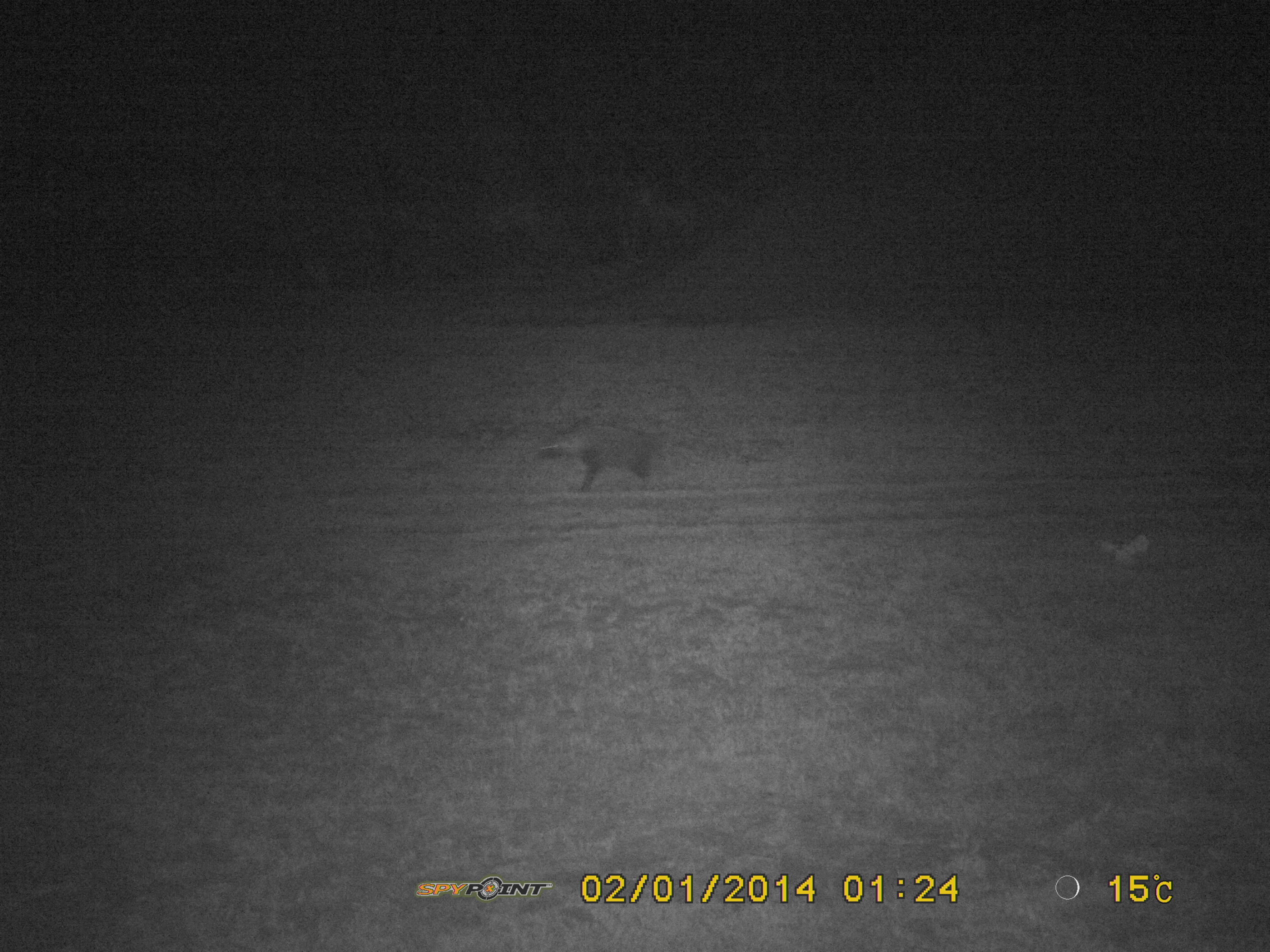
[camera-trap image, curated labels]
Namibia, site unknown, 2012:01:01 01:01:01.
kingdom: Animalia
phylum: Chordata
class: Mammalia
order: Carnivora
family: Hyaenidae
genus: Parahyaena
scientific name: Parahyaena brunnea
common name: brown hyena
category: hyaena brunnea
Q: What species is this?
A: Hyaena brunnea (brown hyena) (Parahyaena brunnea).